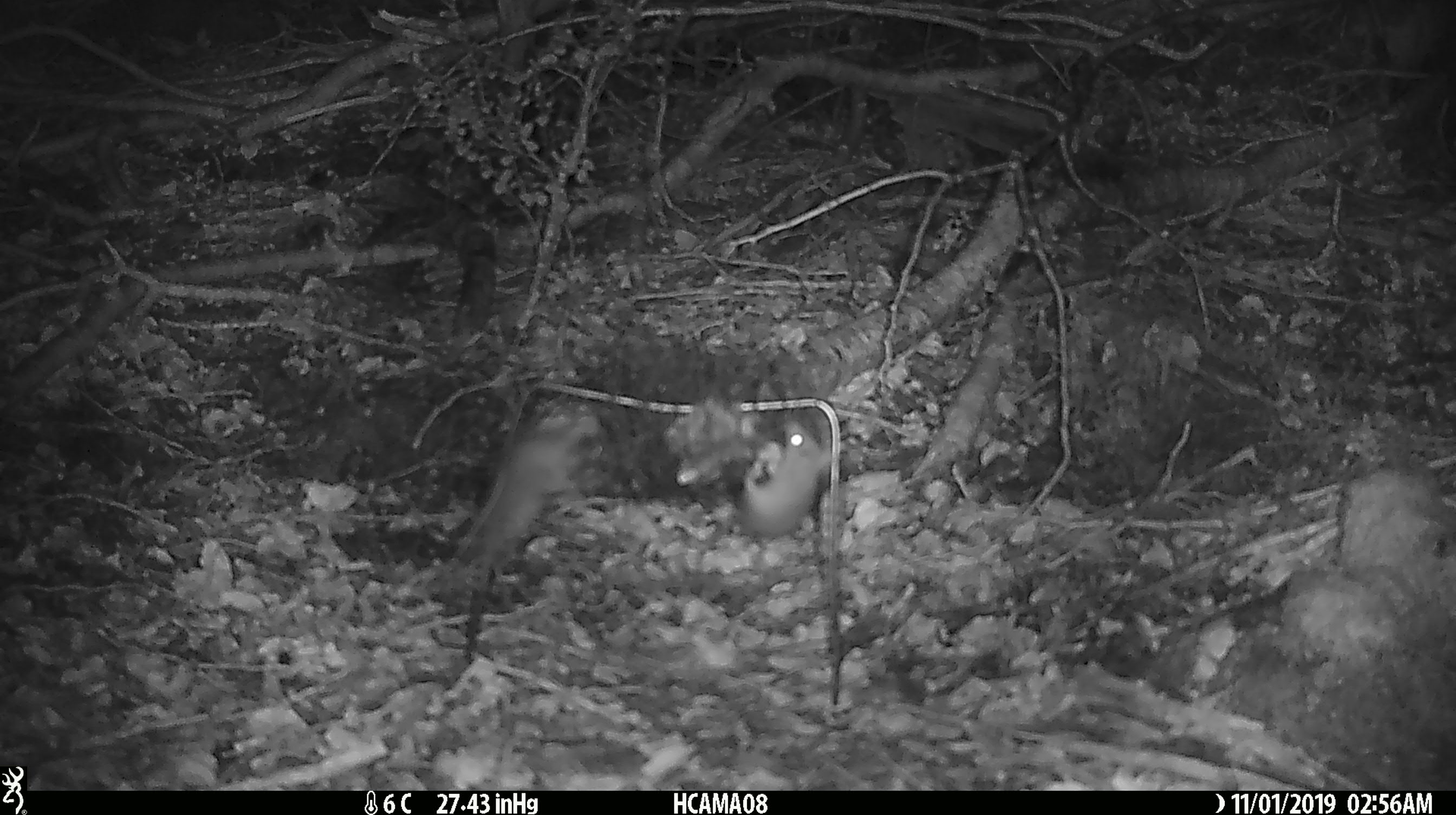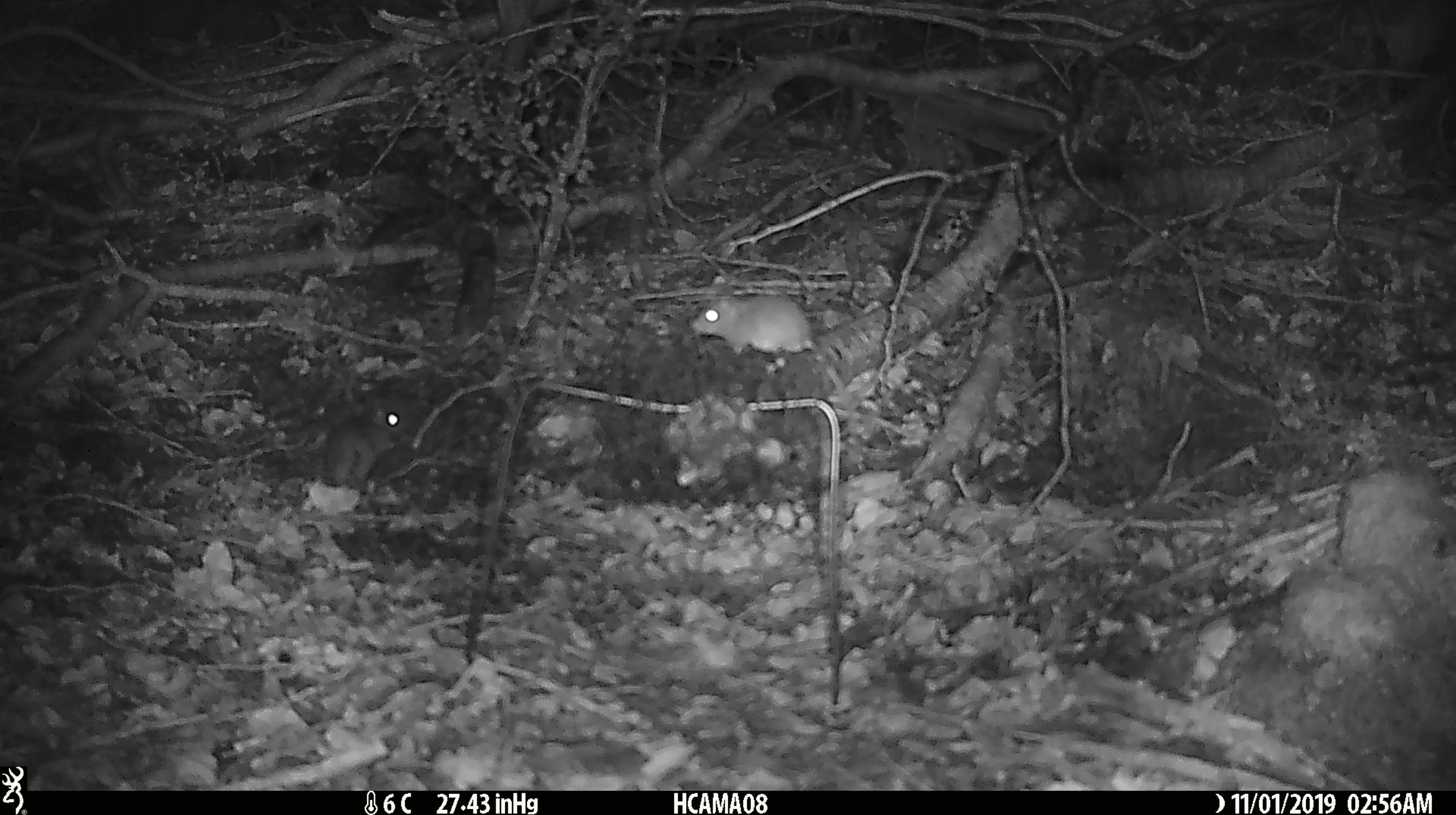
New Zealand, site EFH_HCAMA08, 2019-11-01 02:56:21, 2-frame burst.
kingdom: Animalia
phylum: Chordata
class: Mammalia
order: Rodentia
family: Muridae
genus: Mus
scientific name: Mus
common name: mouse